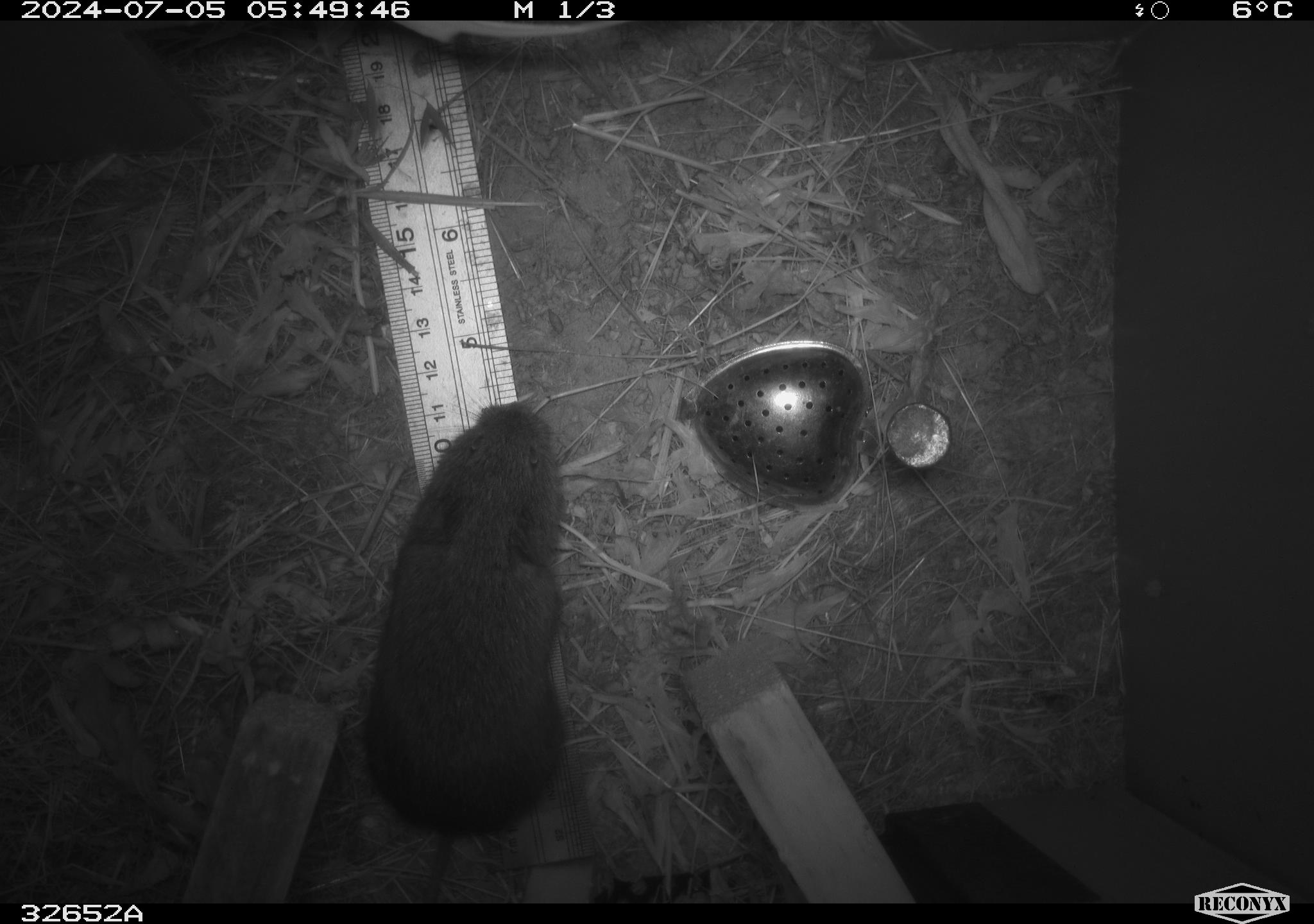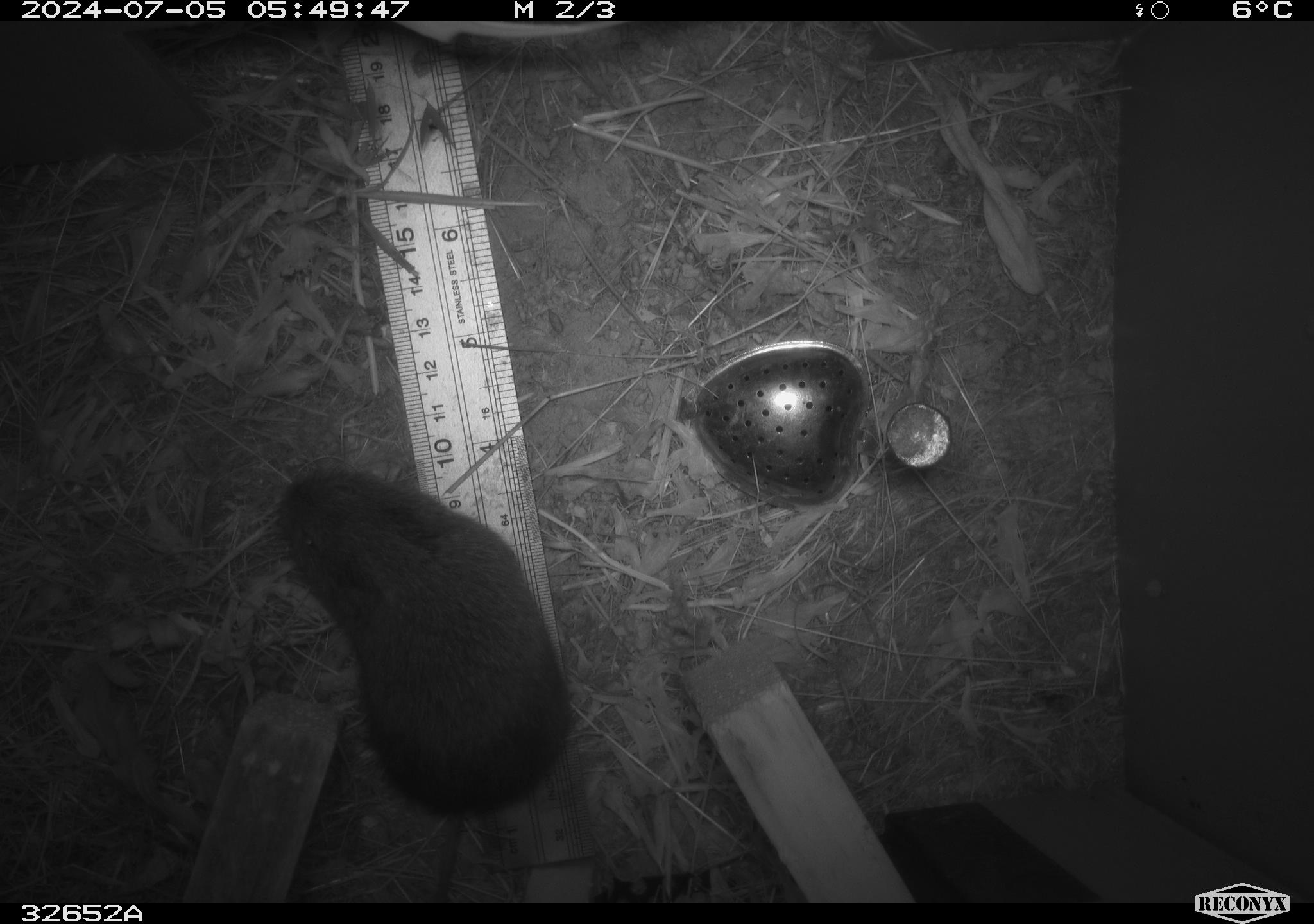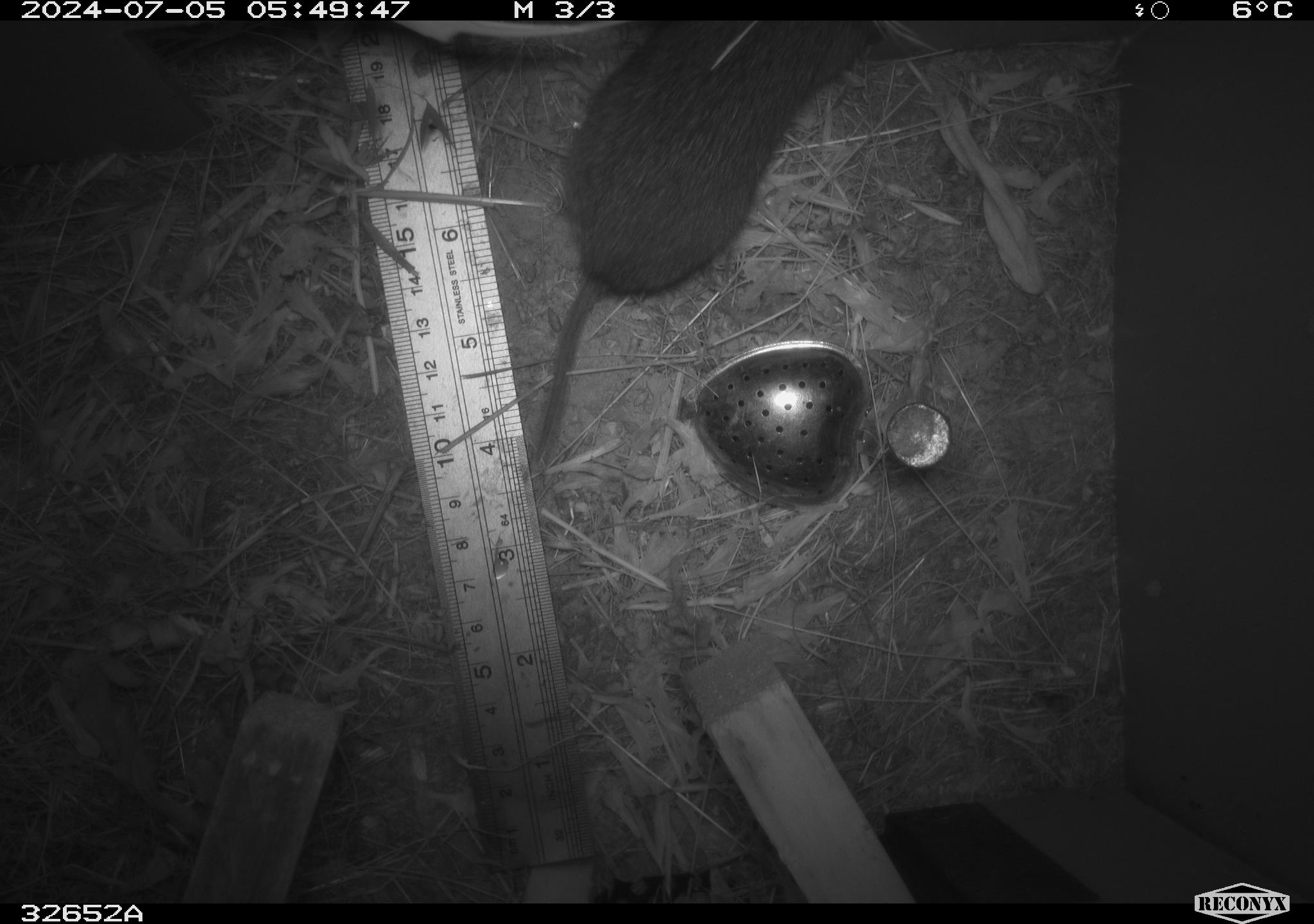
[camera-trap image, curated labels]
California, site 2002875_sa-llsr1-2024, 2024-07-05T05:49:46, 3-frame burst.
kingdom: Animalia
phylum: Chordata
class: Mammalia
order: Rodentia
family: Cricetidae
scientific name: Arvicolinae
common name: voles, lemmings, and muskrats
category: arvicolinae subfamily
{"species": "arvicolinae subfamily (voles, lemmings, and muskrats) (Arvicolinae)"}